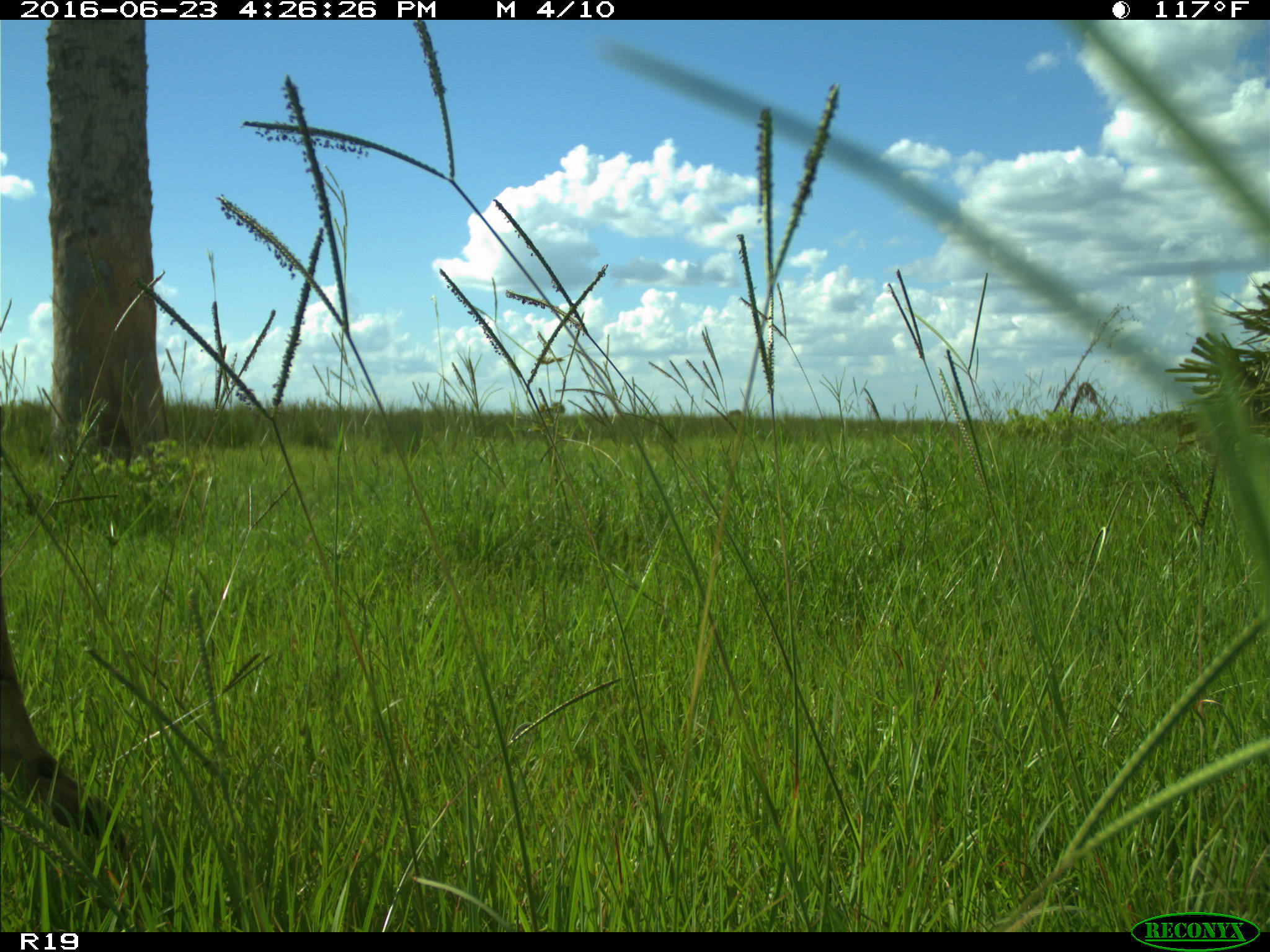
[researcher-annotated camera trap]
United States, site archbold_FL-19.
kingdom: Animalia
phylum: Chordata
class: Mammalia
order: Artiodactyla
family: Cervidae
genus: Odocoileus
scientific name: Odocoileus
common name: deer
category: unidentified deer